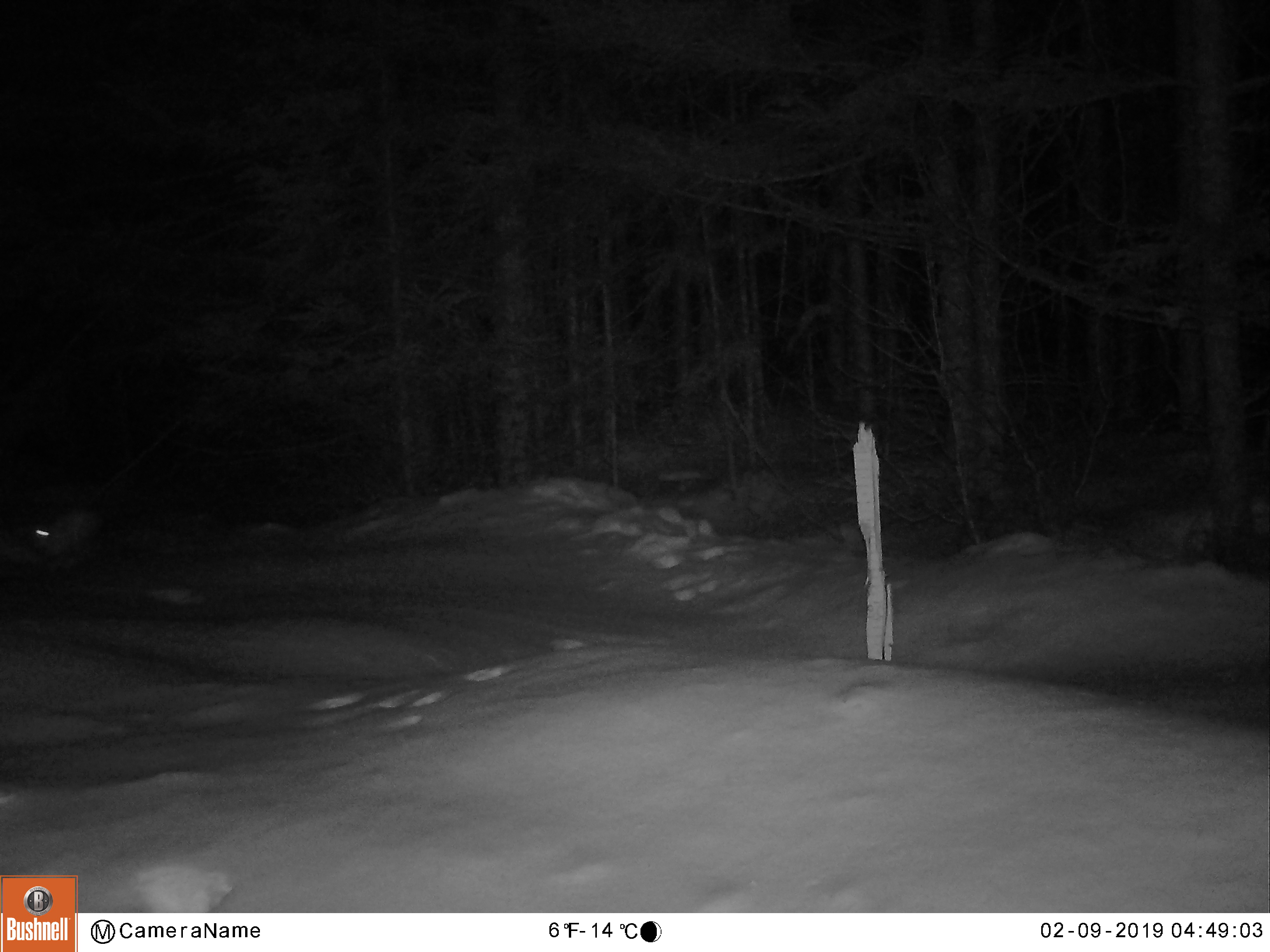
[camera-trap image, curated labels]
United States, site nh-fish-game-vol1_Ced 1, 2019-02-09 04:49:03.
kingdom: Animalia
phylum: Chordata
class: Mammalia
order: Lagomorpha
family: Leporidae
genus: Lepus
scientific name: Lepus americanus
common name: snowshoe hare